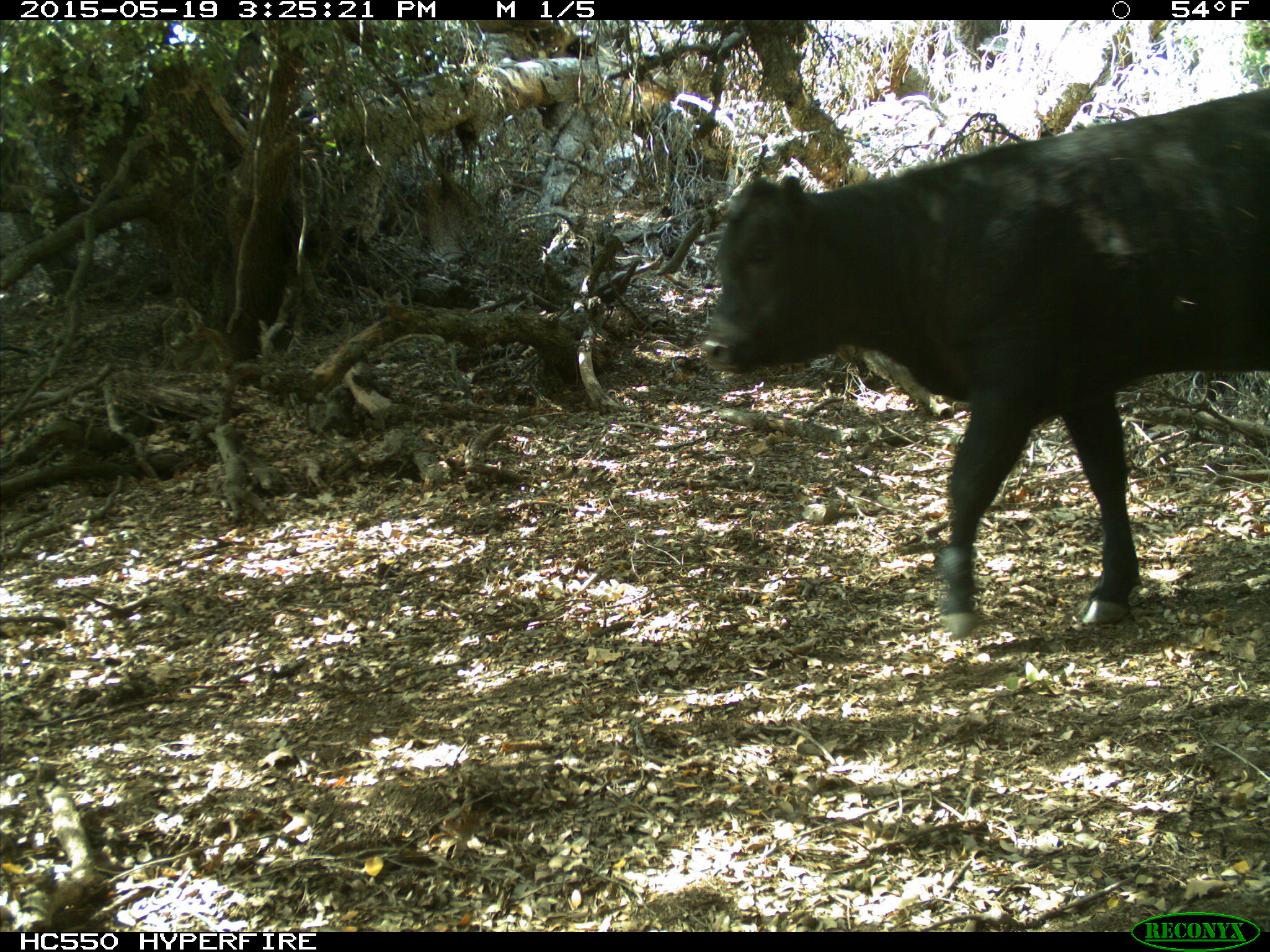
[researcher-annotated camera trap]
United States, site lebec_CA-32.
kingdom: Animalia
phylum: Chordata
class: Mammalia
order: Artiodactyla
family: Bovidae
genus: Bos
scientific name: Bos taurus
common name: domestic cow